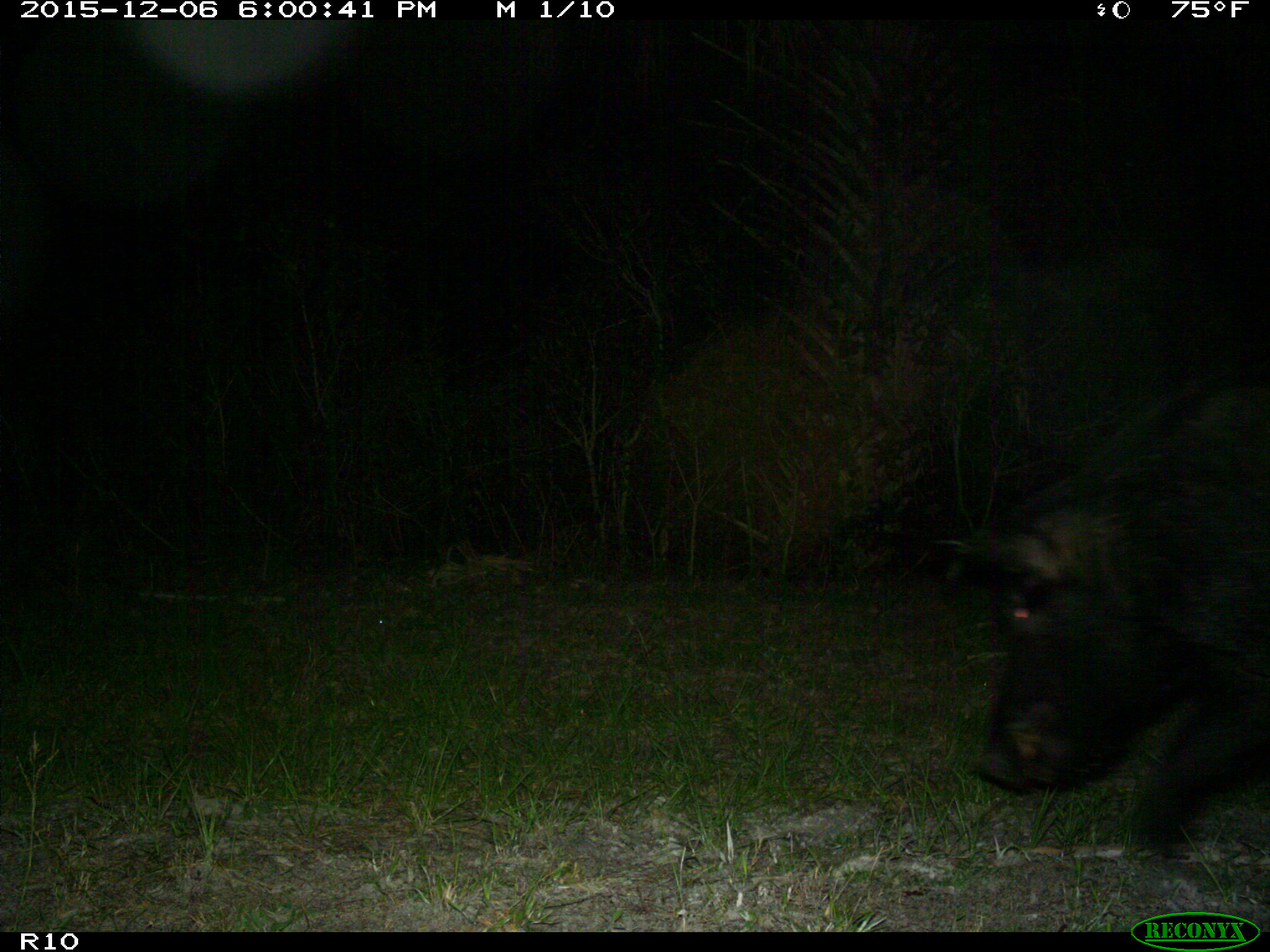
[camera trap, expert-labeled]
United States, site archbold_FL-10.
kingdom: Animalia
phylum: Chordata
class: Mammalia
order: Artiodactyla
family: Suidae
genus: Sus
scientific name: Sus scrofa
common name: wild boar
Sus scrofa (wild boar).